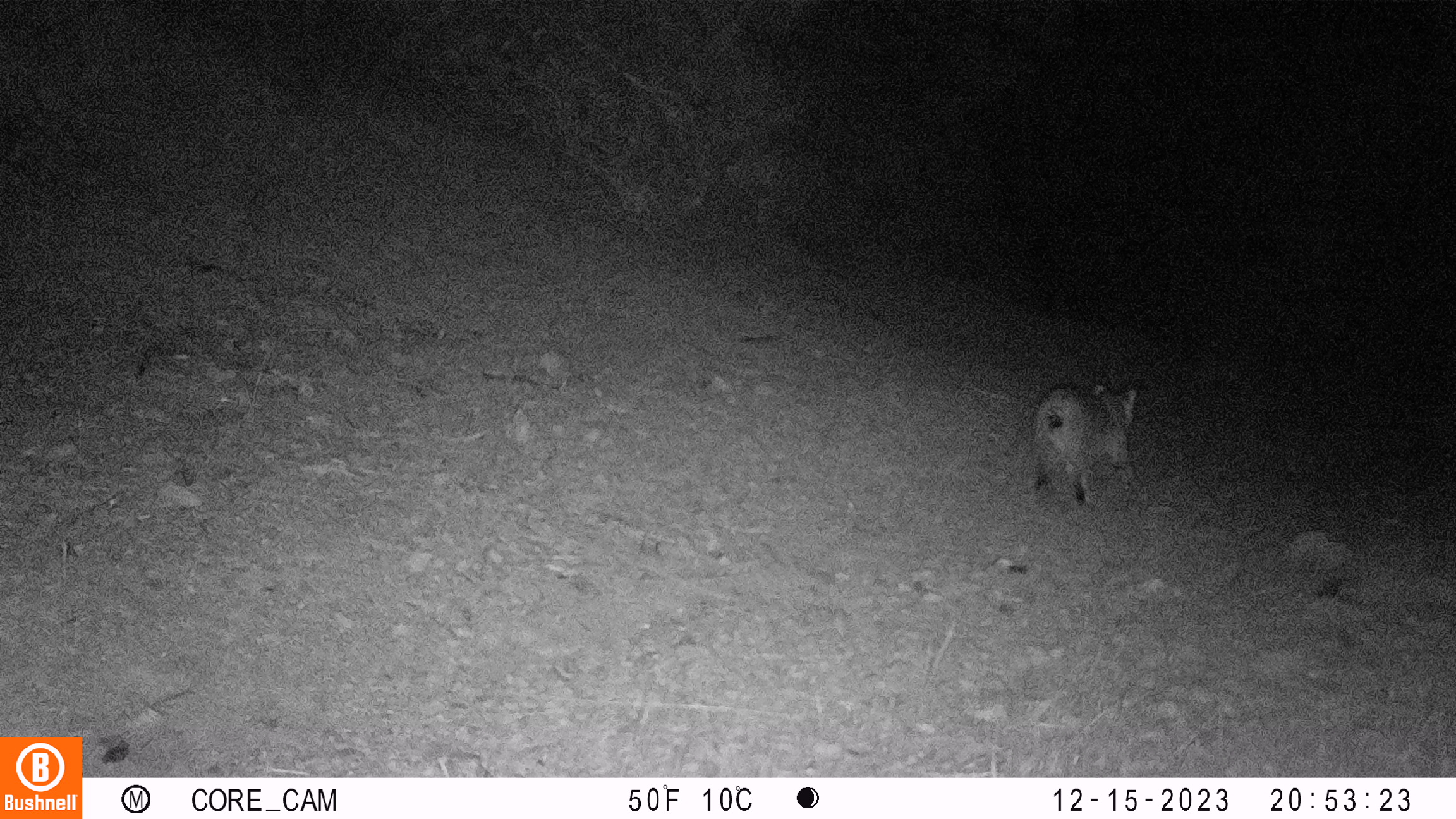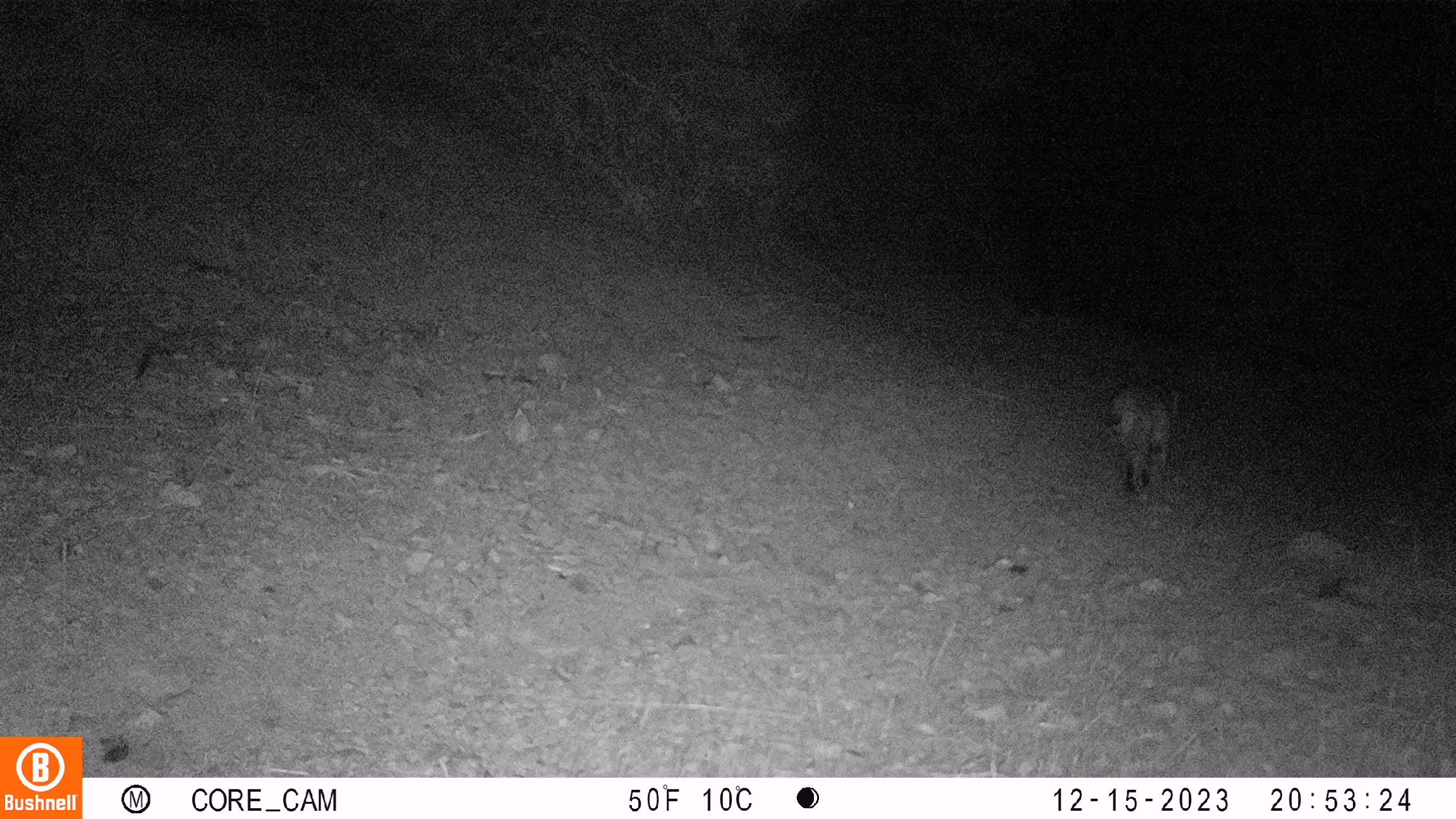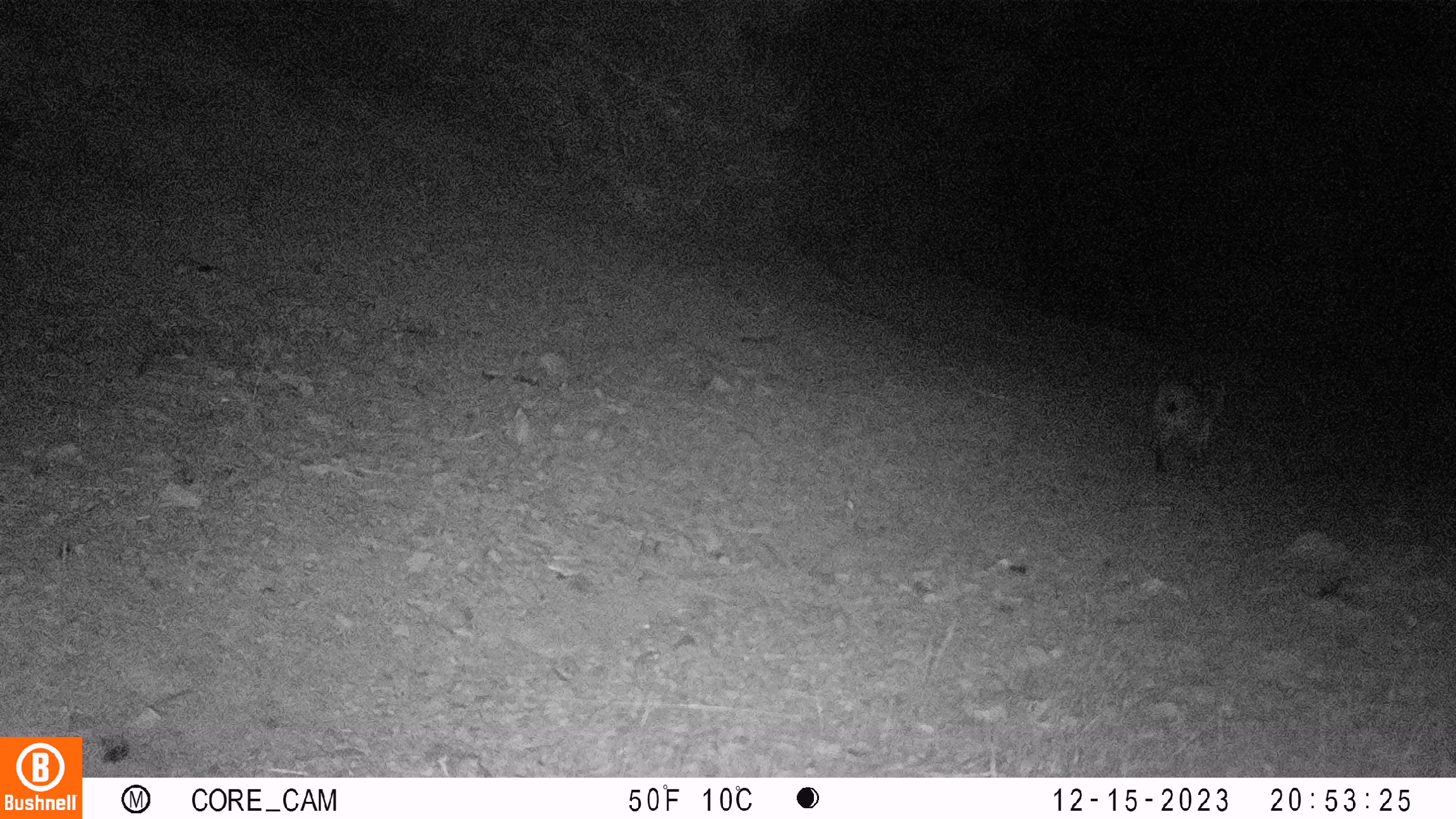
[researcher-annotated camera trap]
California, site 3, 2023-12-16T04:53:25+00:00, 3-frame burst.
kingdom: Animalia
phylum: Chordata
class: Mammalia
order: Carnivora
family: Felidae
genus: Lynx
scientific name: Lynx rufus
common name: bobcat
Bobcat (Lynx rufus).